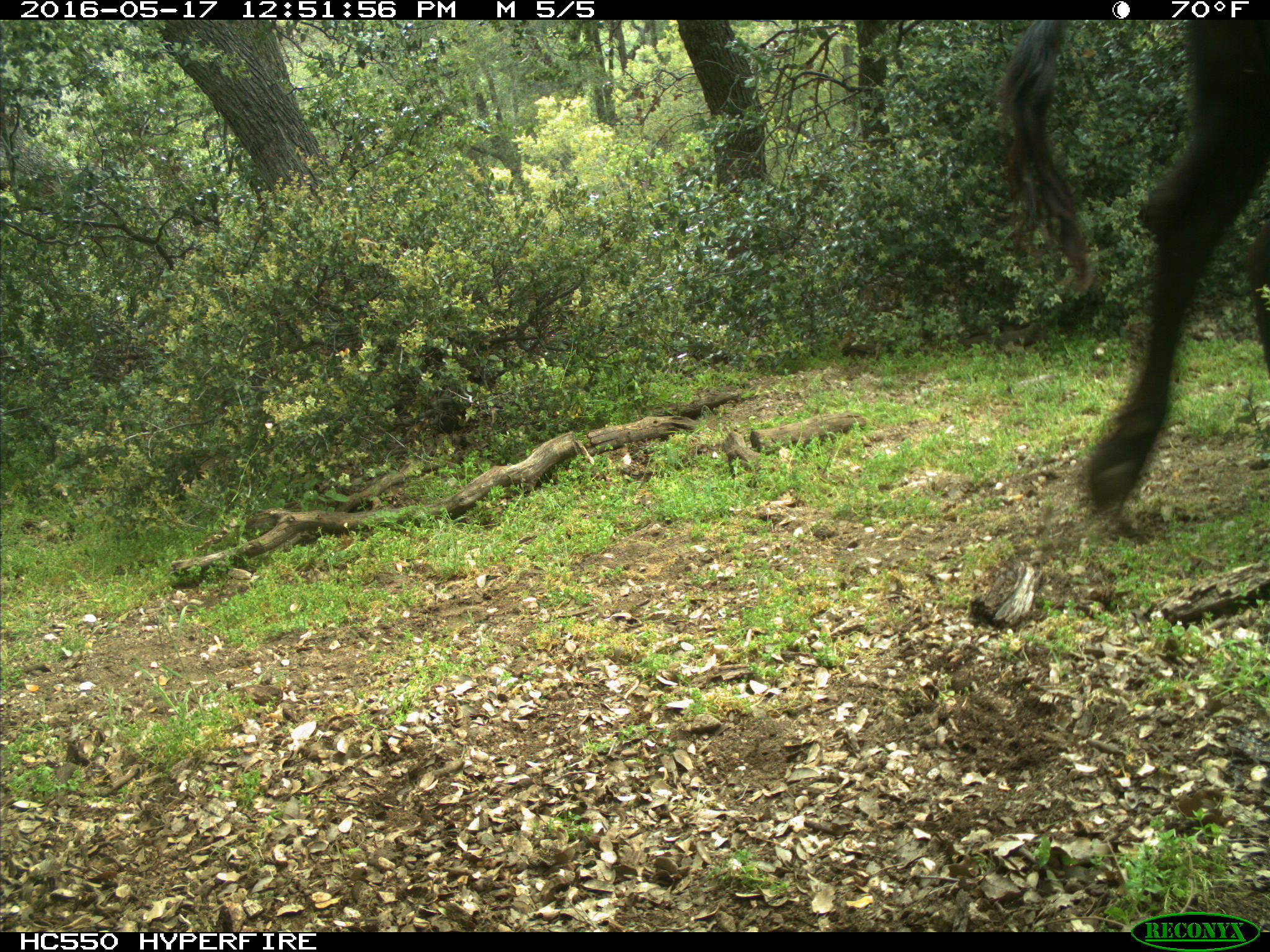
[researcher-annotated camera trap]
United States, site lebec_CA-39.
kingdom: Animalia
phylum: Chordata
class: Mammalia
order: Artiodactyla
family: Bovidae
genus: Bos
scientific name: Bos taurus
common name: domestic cow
Bos taurus (domestic cow).